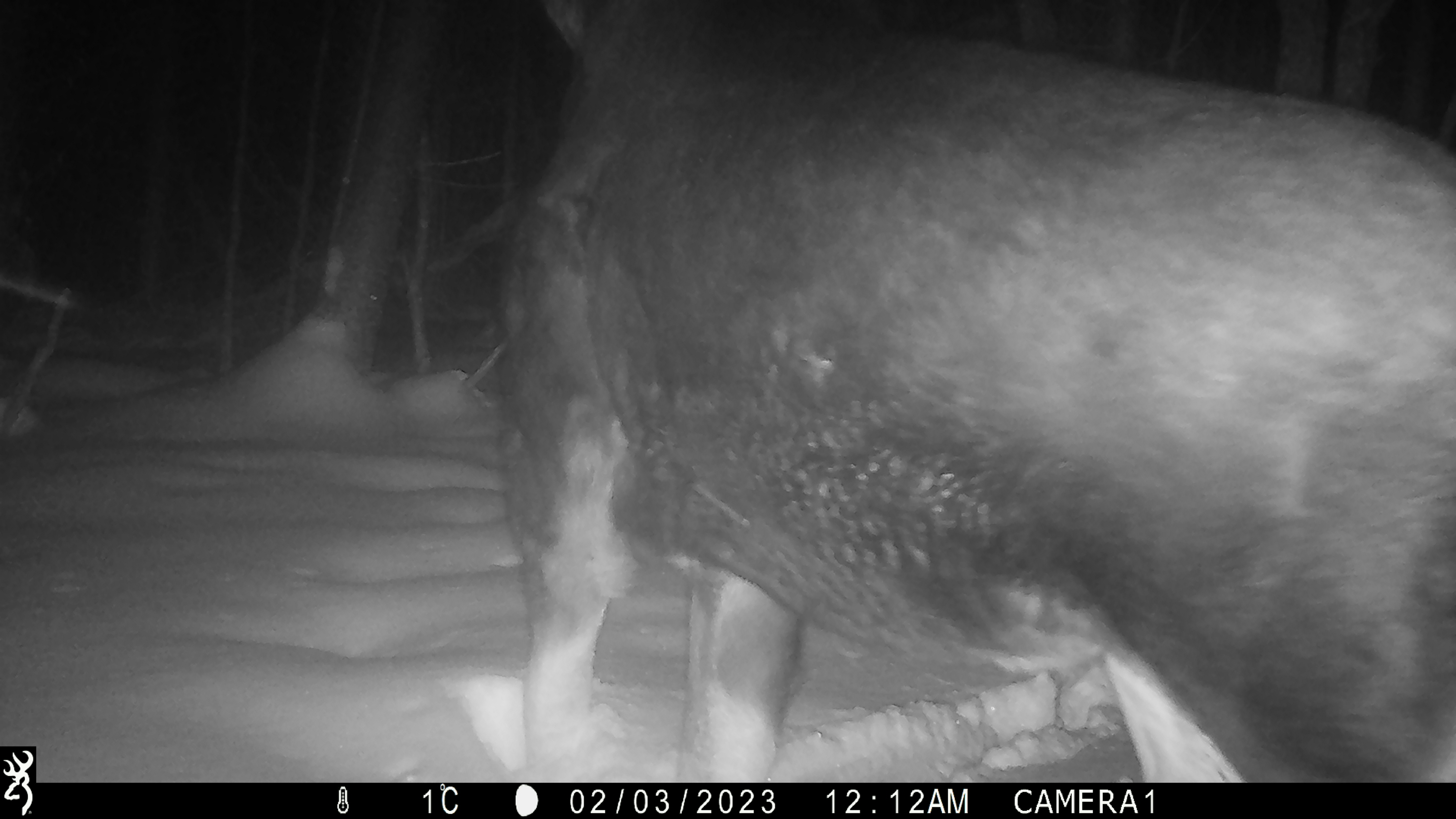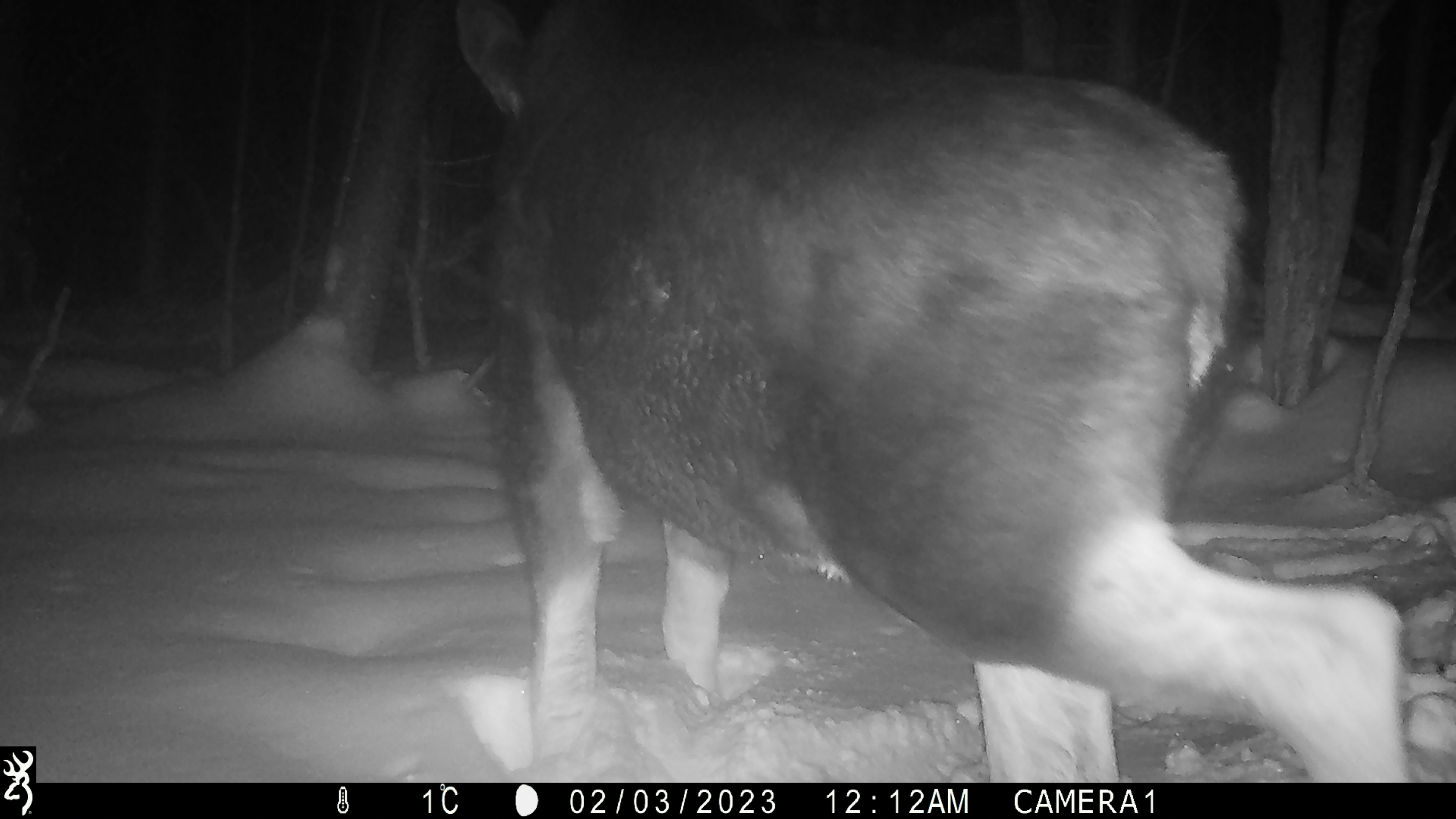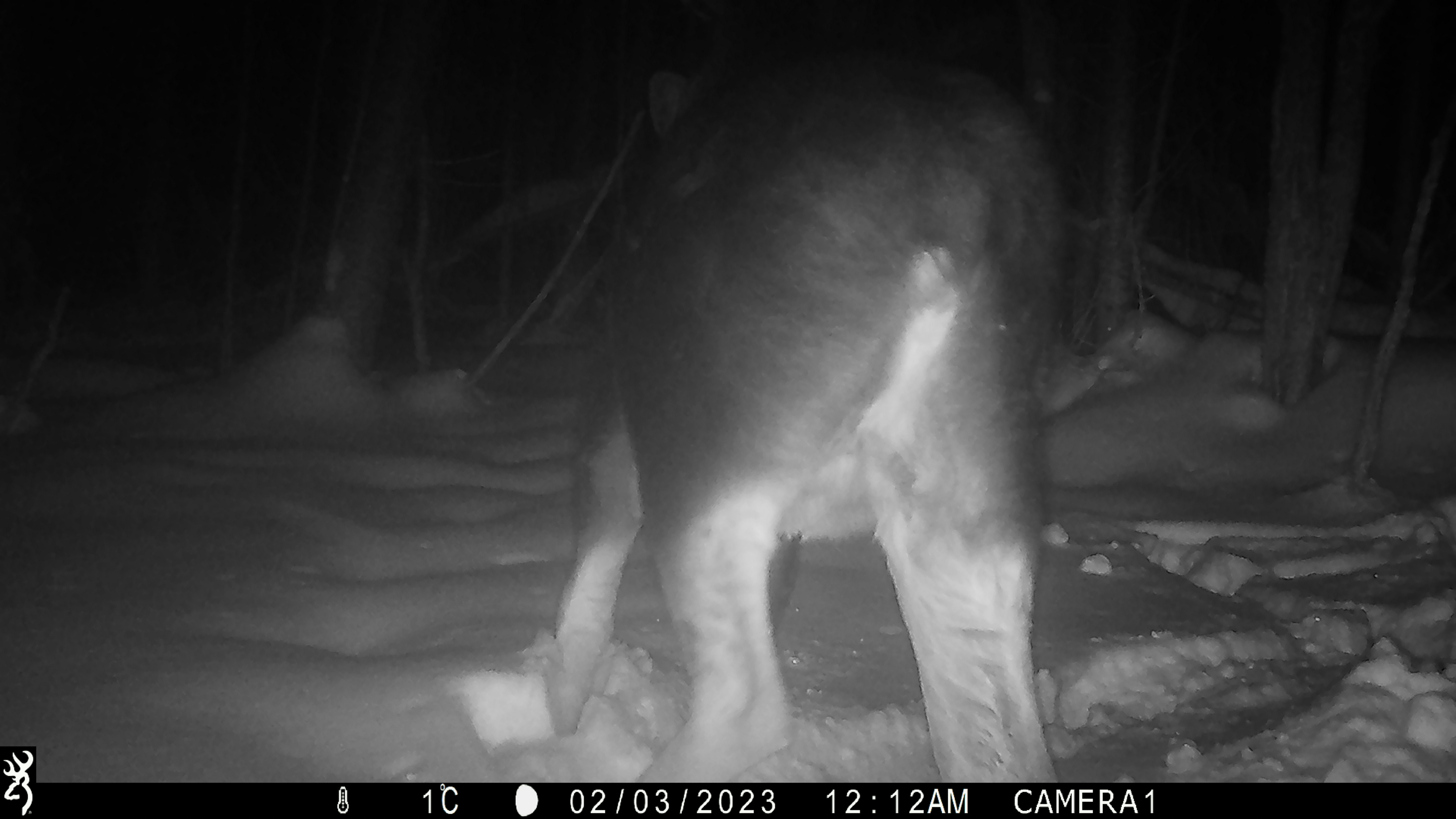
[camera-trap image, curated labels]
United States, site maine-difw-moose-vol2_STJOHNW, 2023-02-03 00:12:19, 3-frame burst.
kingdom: Animalia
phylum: Chordata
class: Mammalia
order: Artiodactyla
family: Cervidae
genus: Alces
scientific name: Alces alces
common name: moose